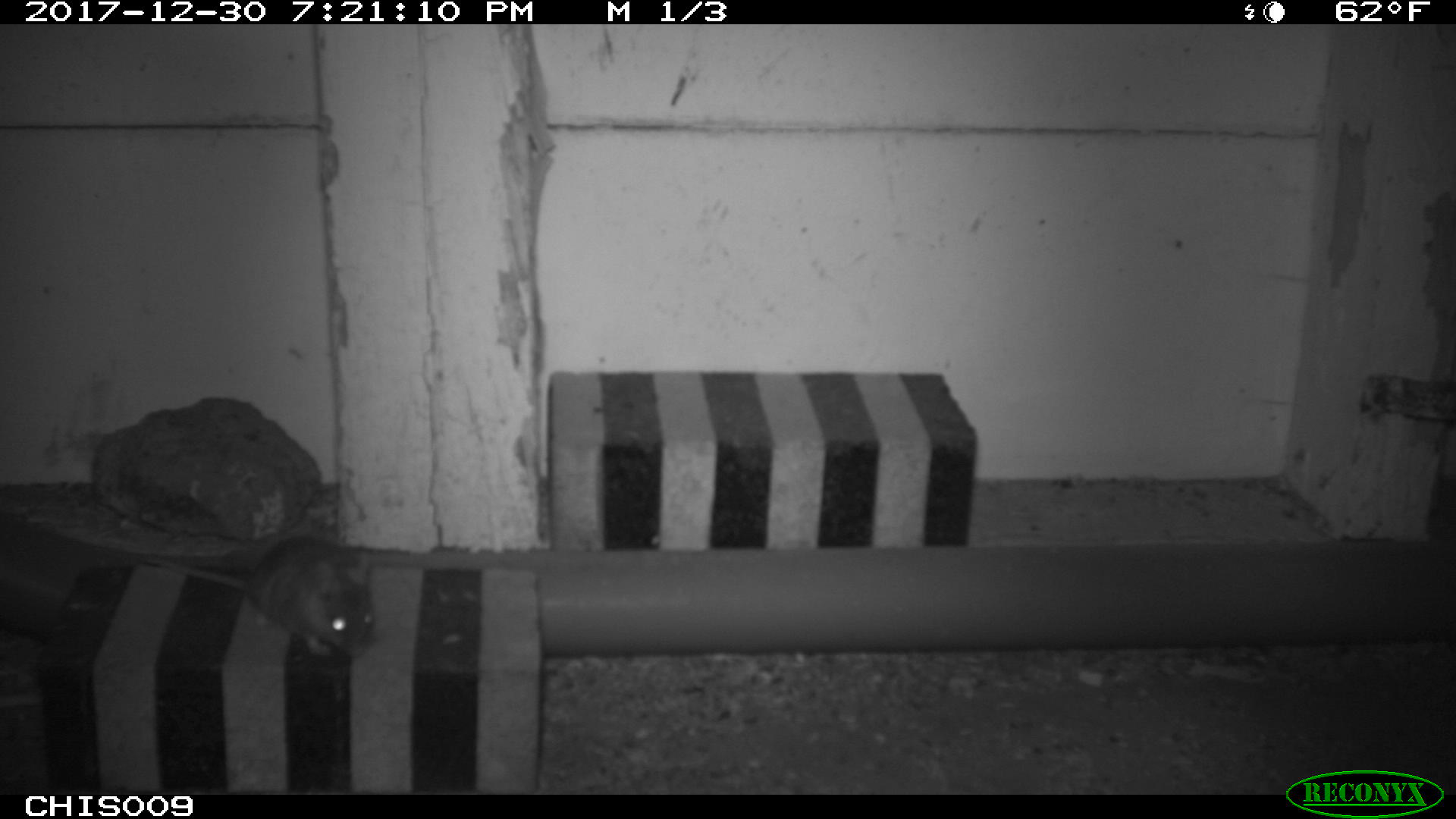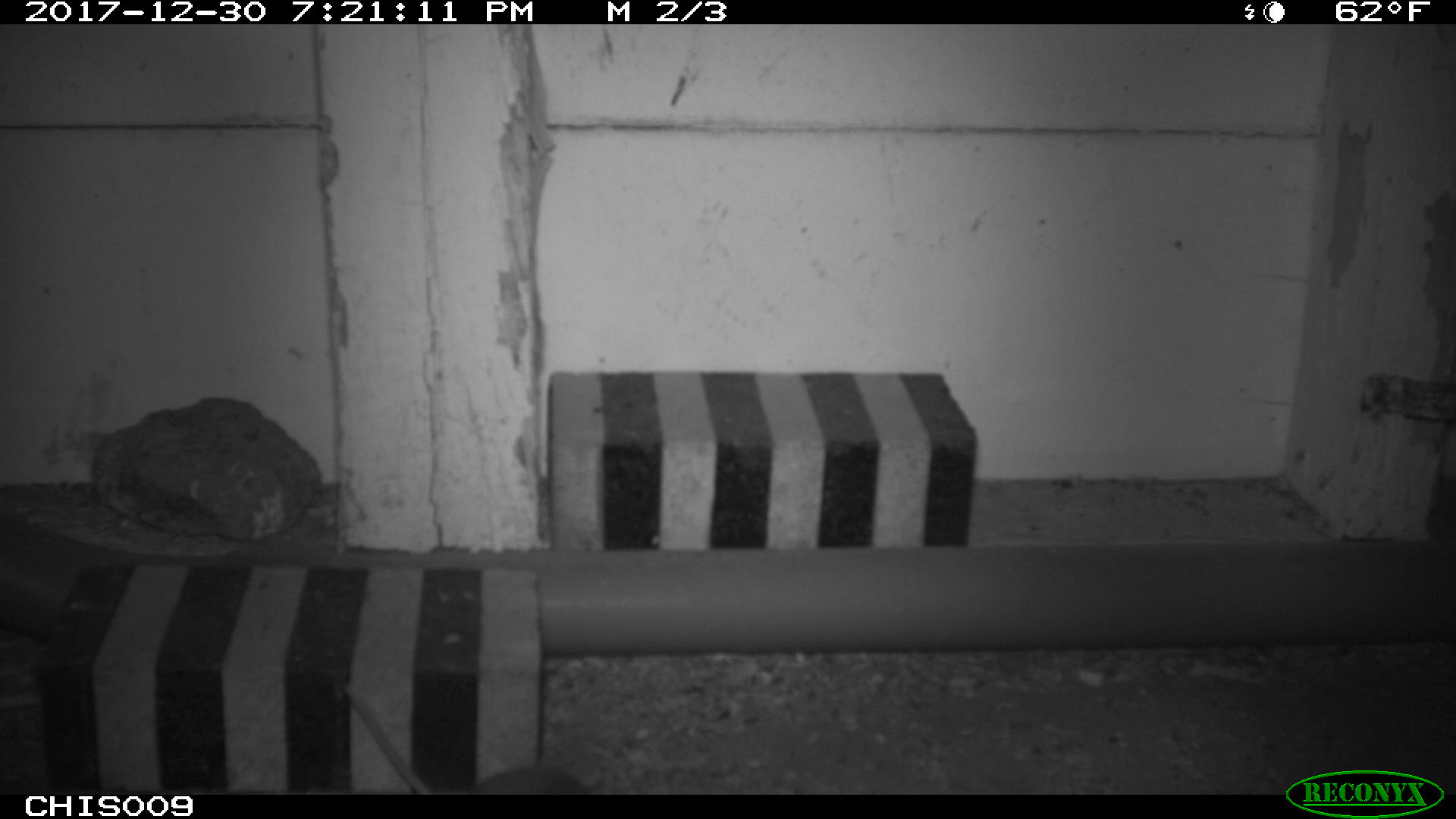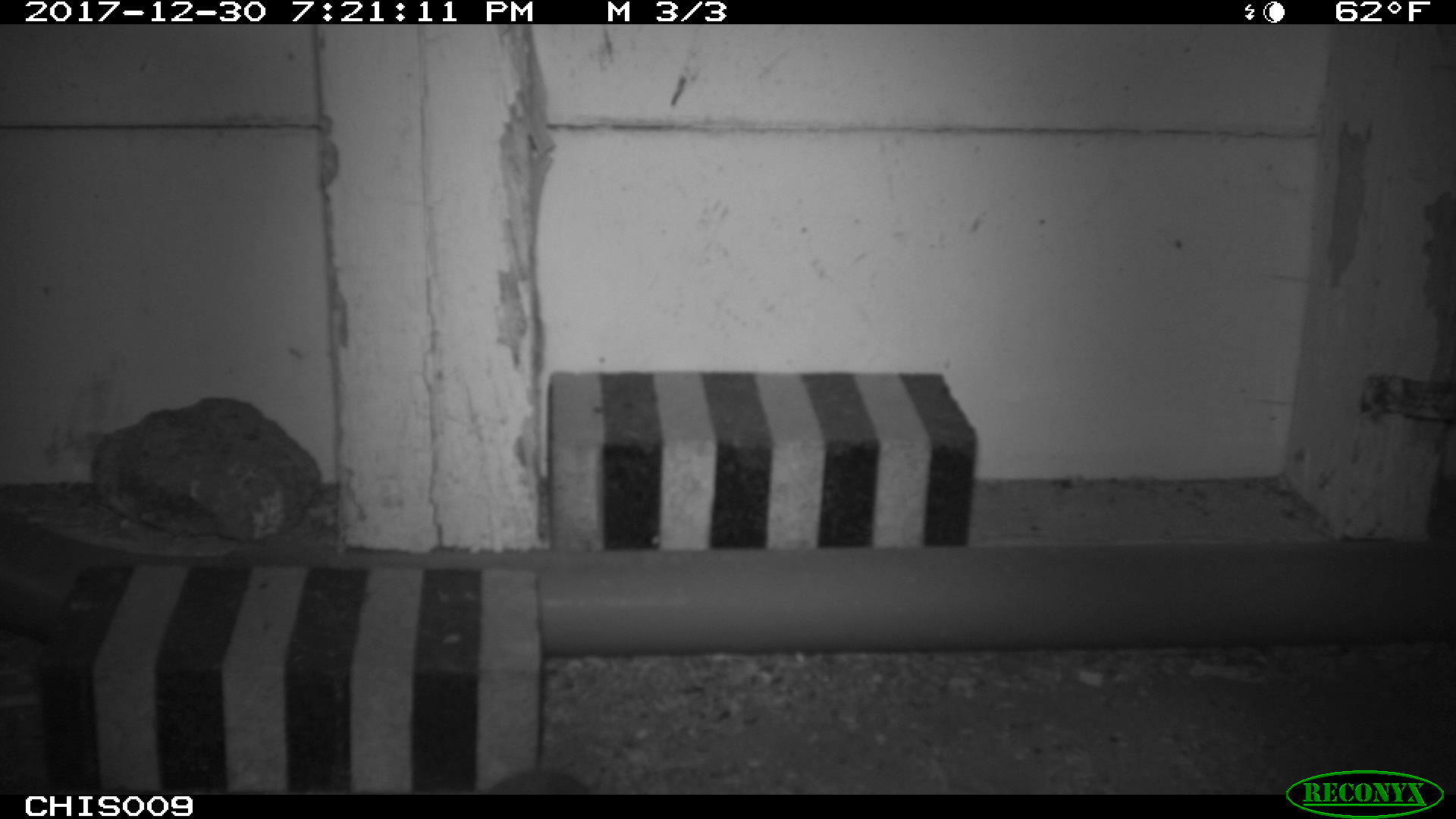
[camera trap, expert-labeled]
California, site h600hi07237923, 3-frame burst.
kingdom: Animalia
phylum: Chordata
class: Mammalia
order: Rodentia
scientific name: Rodentia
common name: rodent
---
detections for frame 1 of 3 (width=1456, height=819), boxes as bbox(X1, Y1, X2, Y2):
rodent: bbox(146, 537, 373, 655)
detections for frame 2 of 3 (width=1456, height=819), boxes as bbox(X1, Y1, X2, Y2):
rodent: bbox(342, 685, 592, 795)